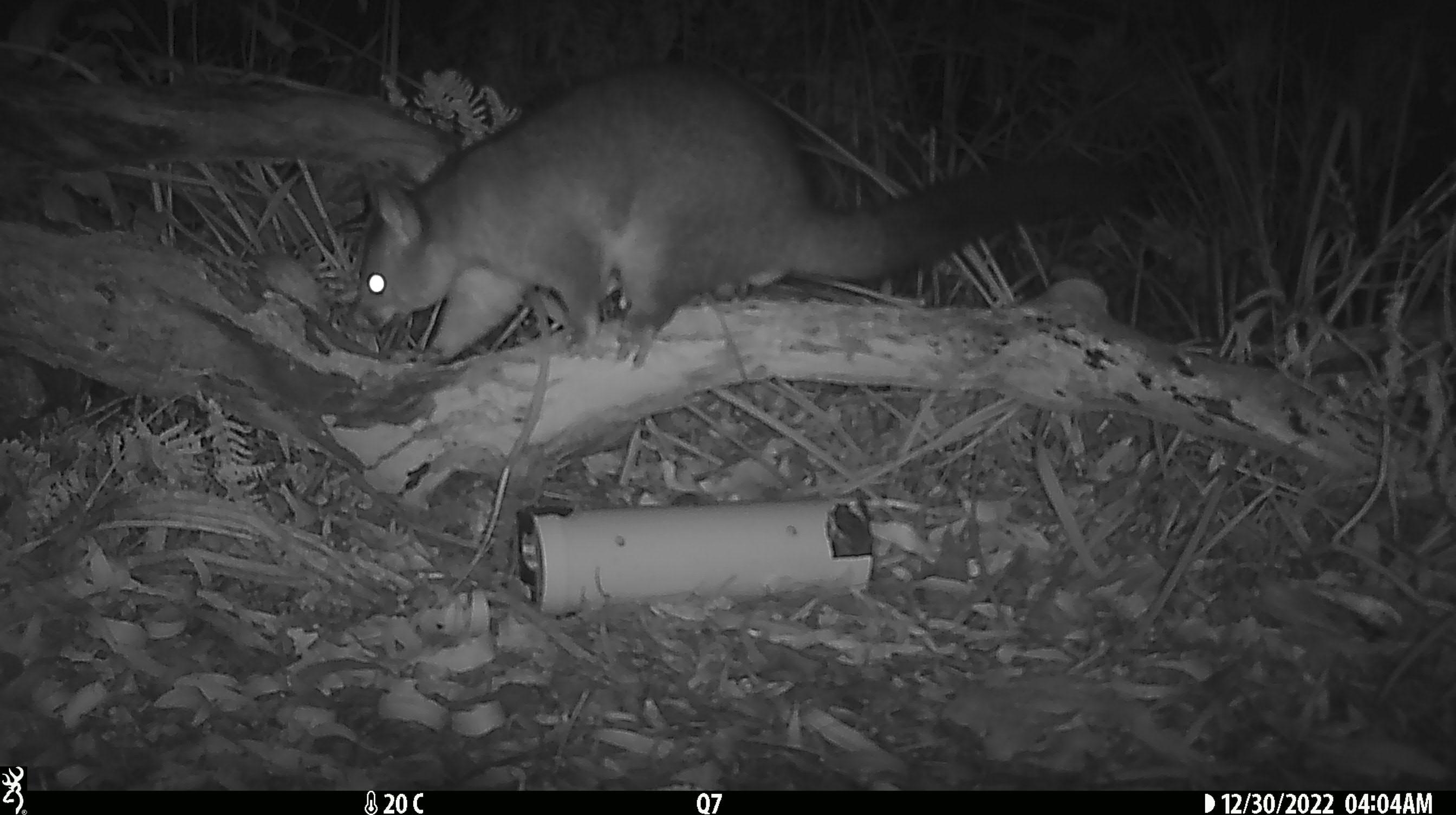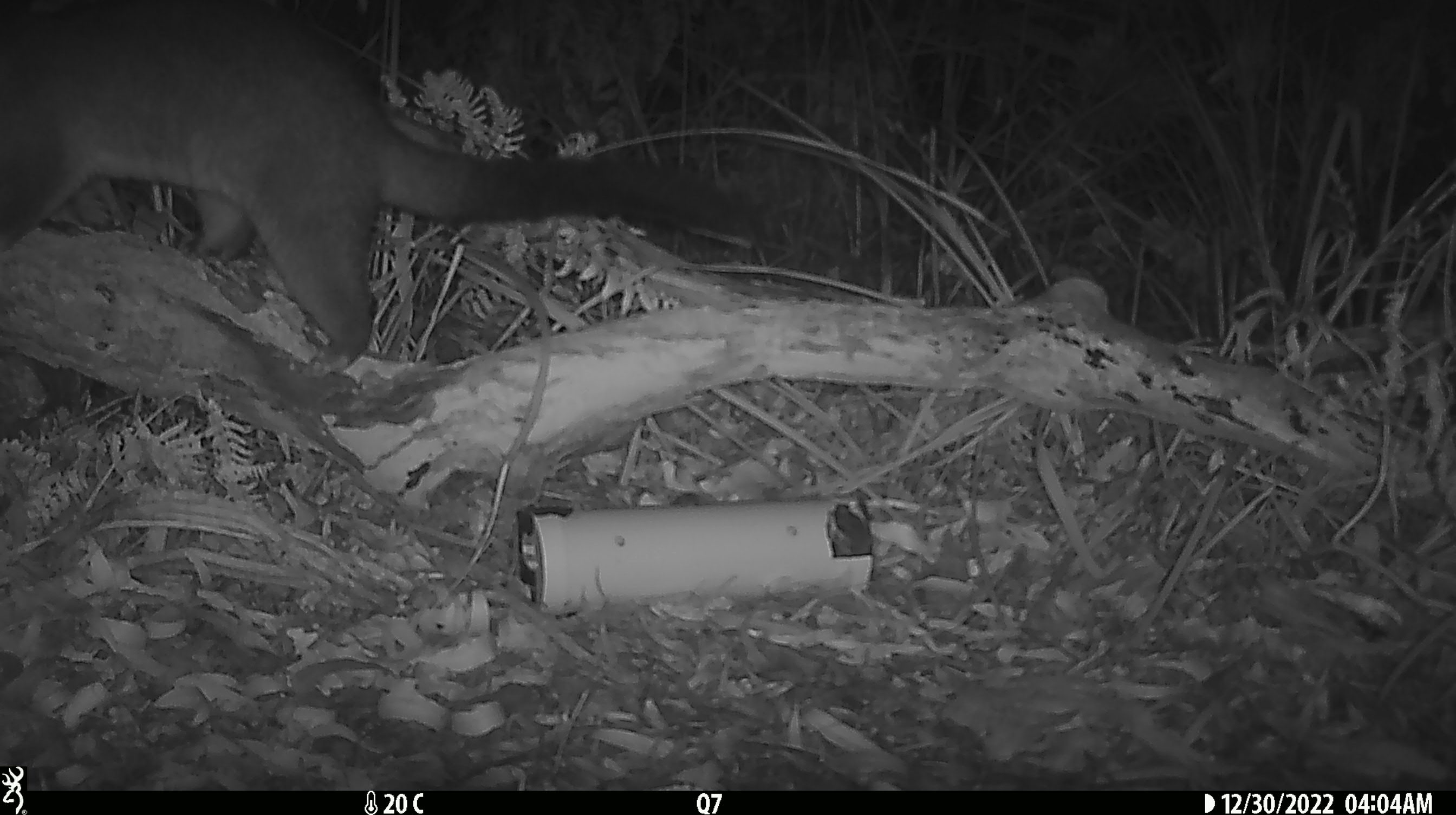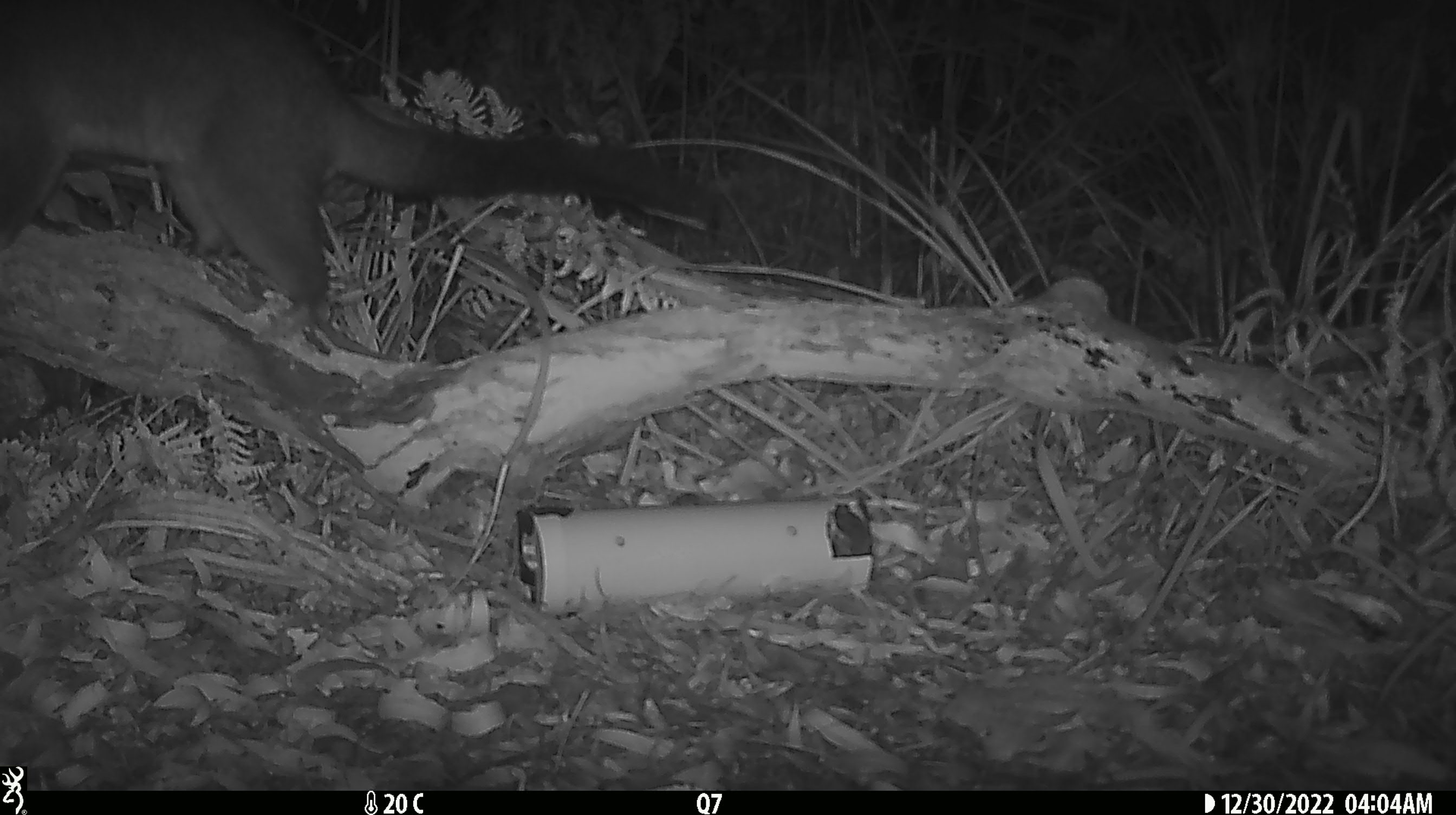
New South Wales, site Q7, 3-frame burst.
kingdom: Animalia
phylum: Chordata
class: Mammalia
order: Diprotodontia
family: Phalangeridae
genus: Trichosurus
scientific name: Trichosurus vulpecula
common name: common brushtail possum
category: possum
Possum (common brushtail possum) (Trichosurus vulpecula).